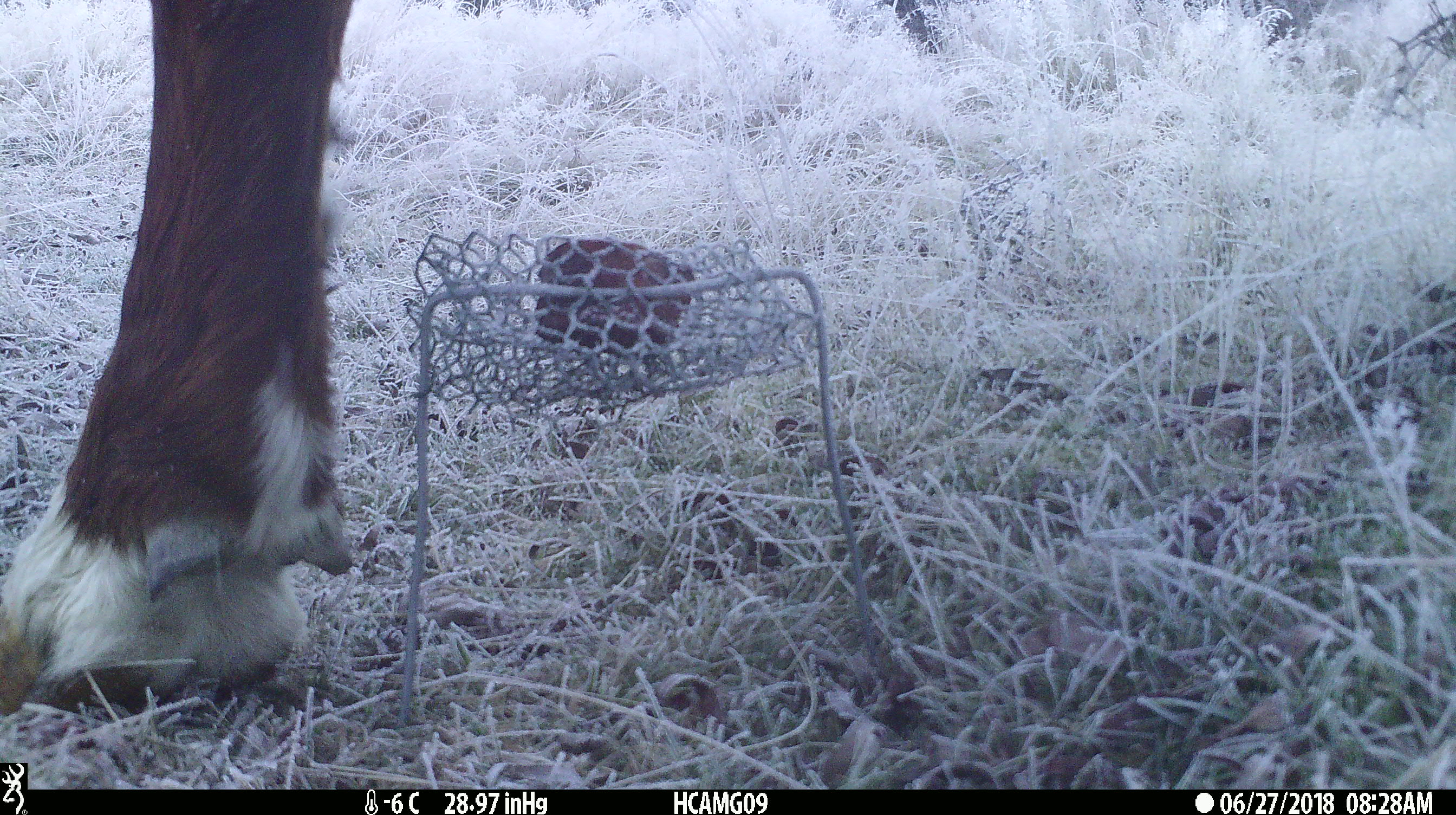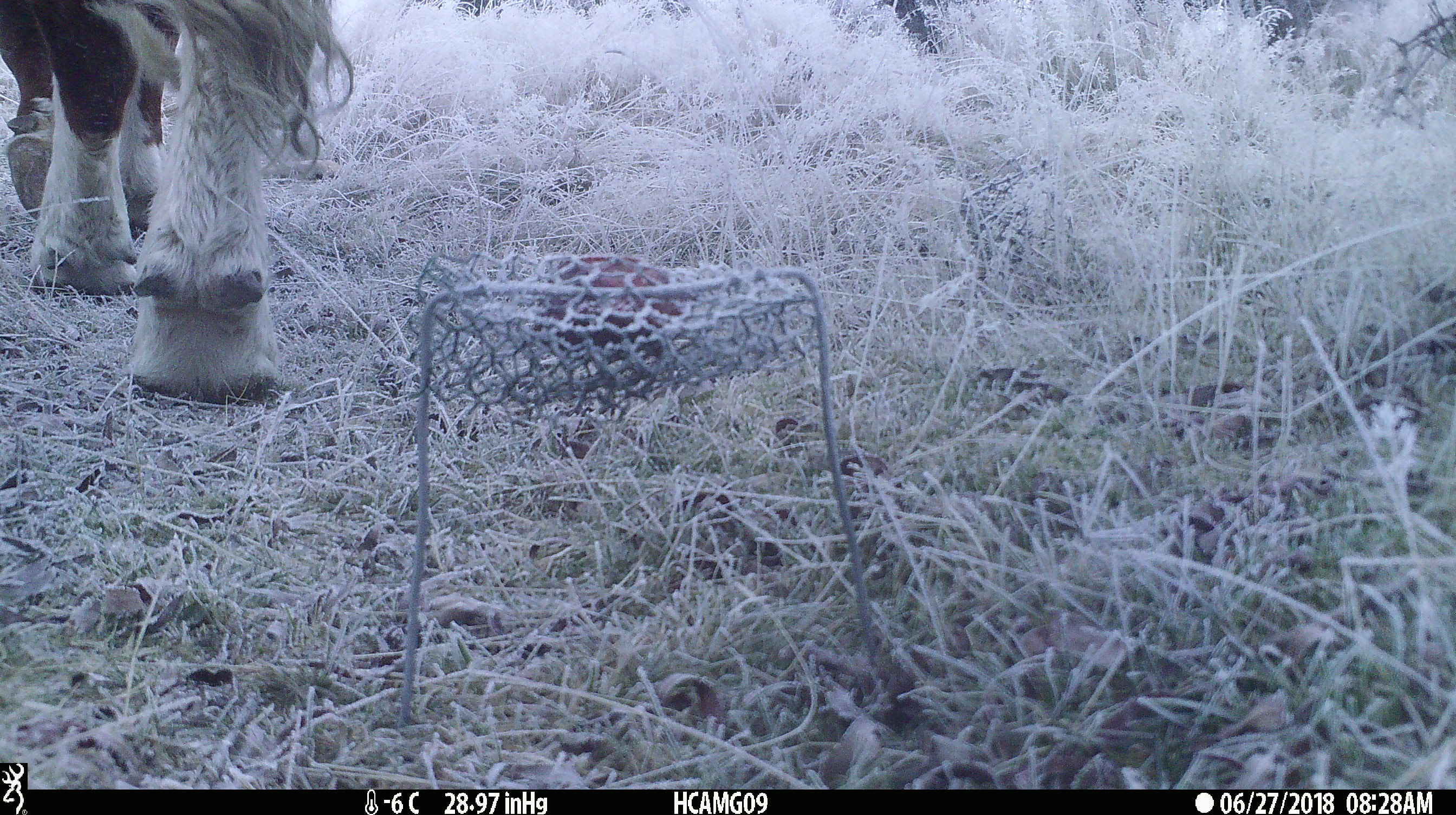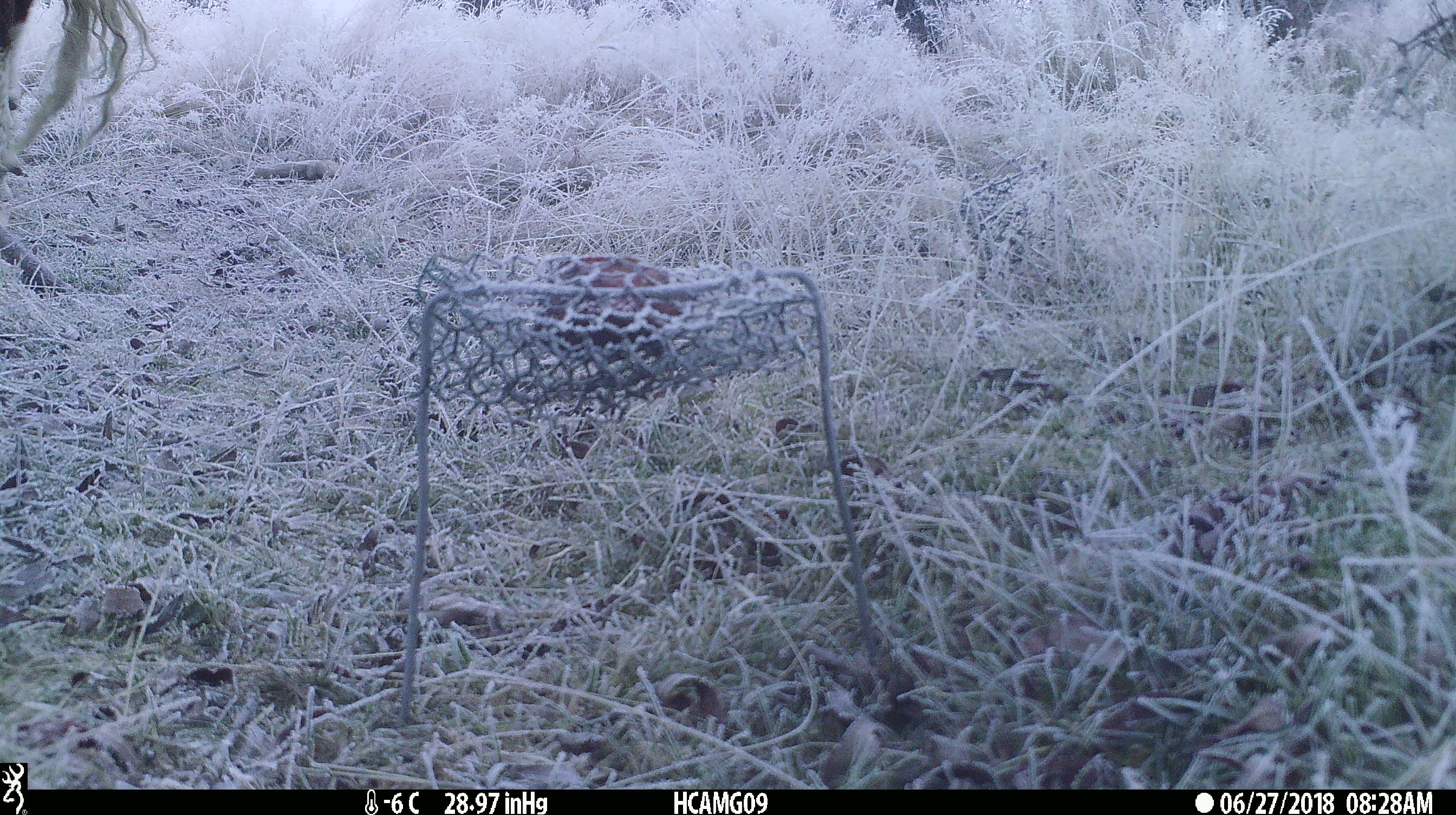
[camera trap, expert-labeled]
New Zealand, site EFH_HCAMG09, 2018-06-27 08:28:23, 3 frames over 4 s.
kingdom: Animalia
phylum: Chordata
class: Mammalia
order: Artiodactyla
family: Bovidae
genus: Bos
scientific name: Bos taurus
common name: domestic cow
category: cow